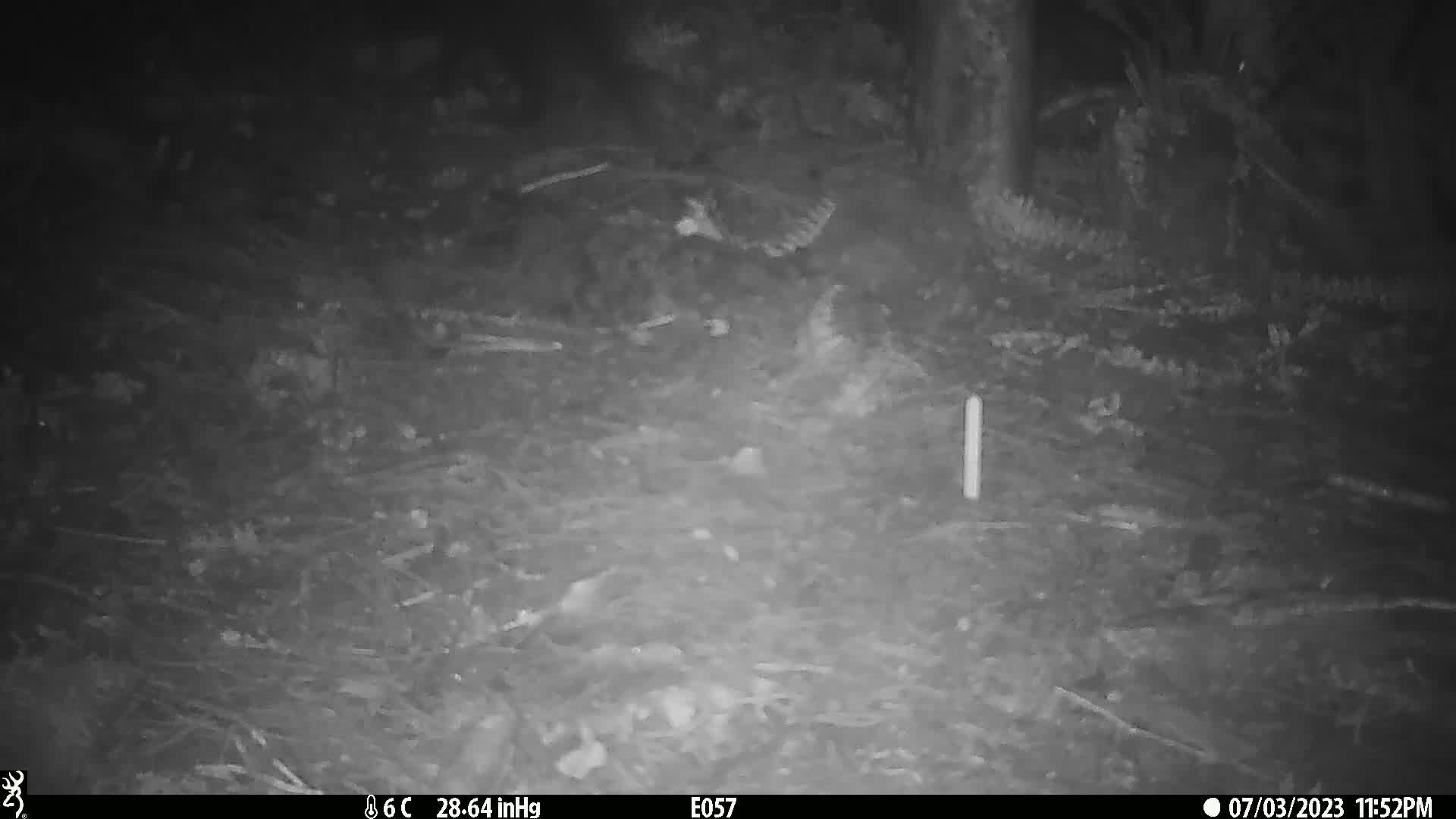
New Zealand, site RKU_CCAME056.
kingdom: Animalia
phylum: Chordata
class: Mammalia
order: Carnivora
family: Felidae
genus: Felis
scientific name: Felis catus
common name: domestic cat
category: cat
Cat (domestic cat) (Felis catus).